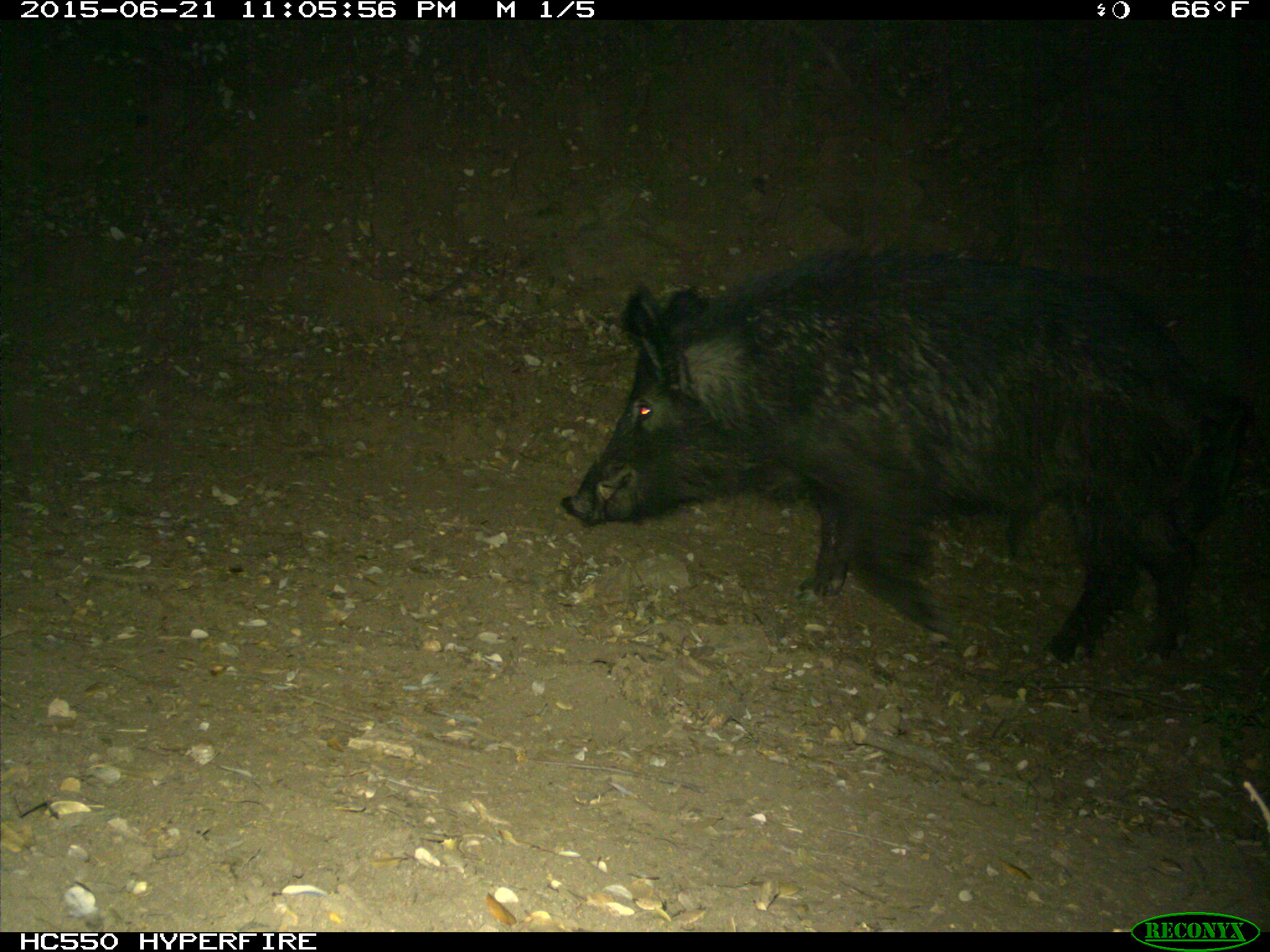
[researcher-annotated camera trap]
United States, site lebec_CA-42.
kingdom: Animalia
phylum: Chordata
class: Mammalia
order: Artiodactyla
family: Suidae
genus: Sus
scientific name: Sus scrofa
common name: wild boar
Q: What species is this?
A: Sus scrofa (wild boar).